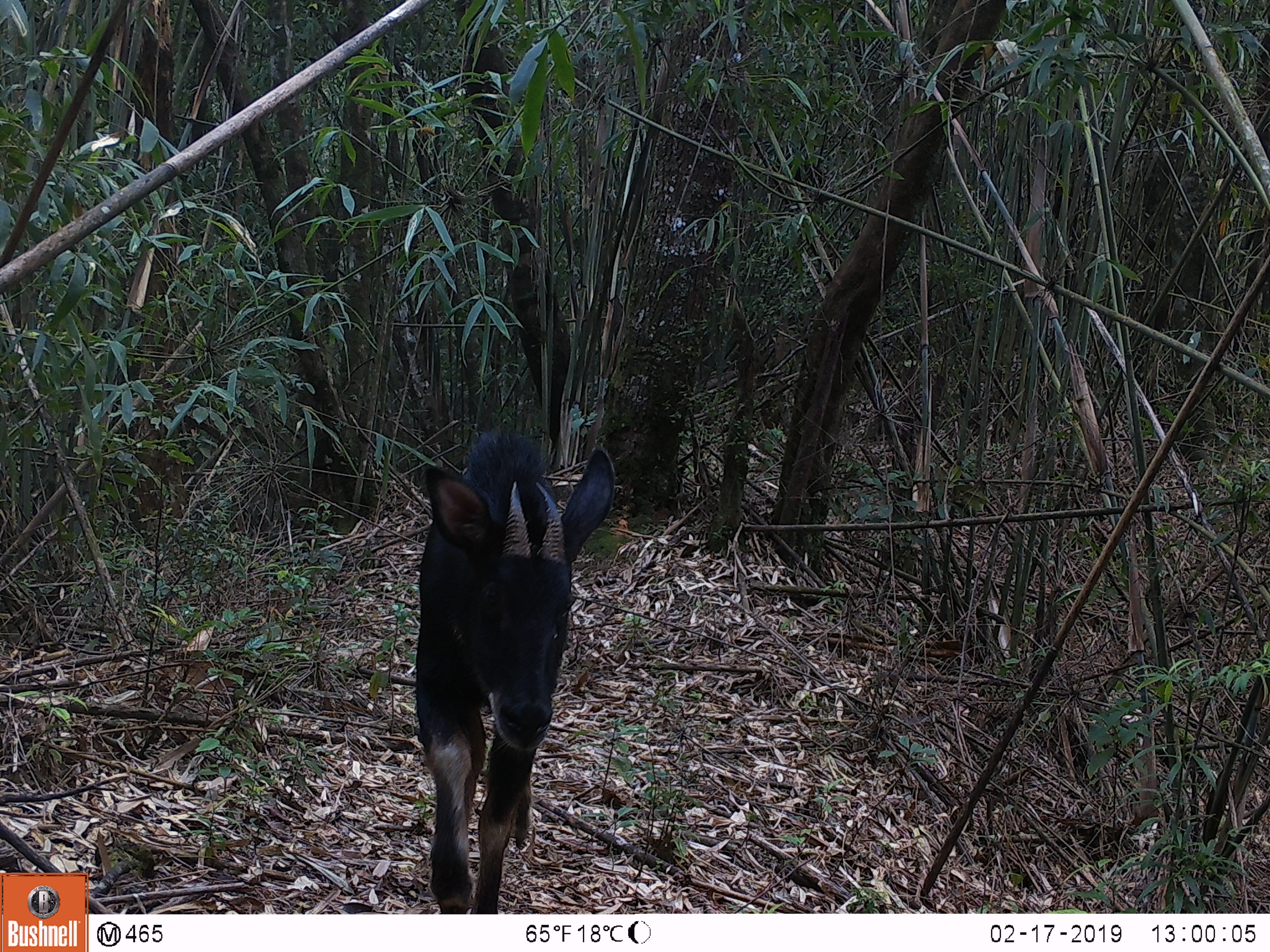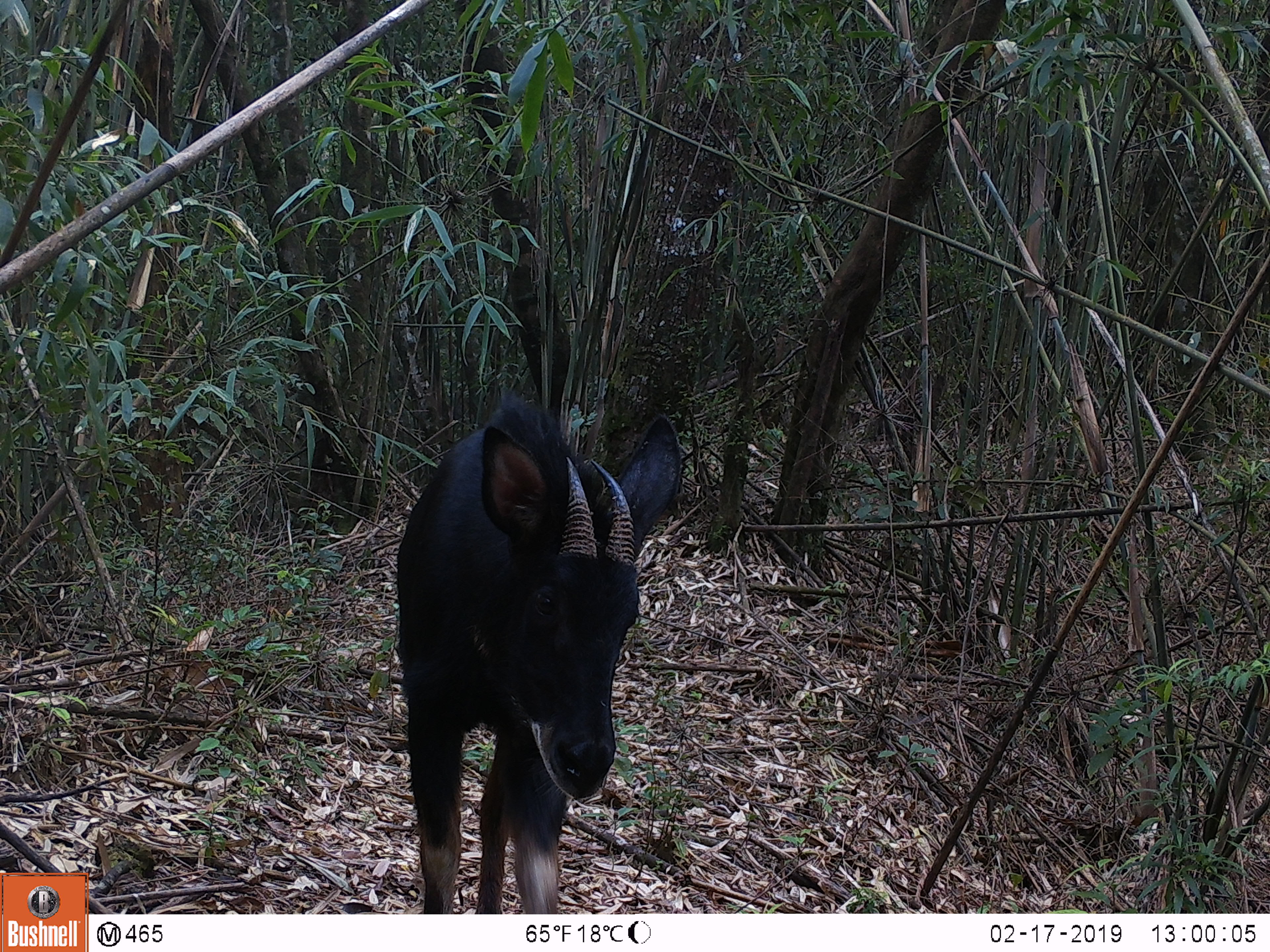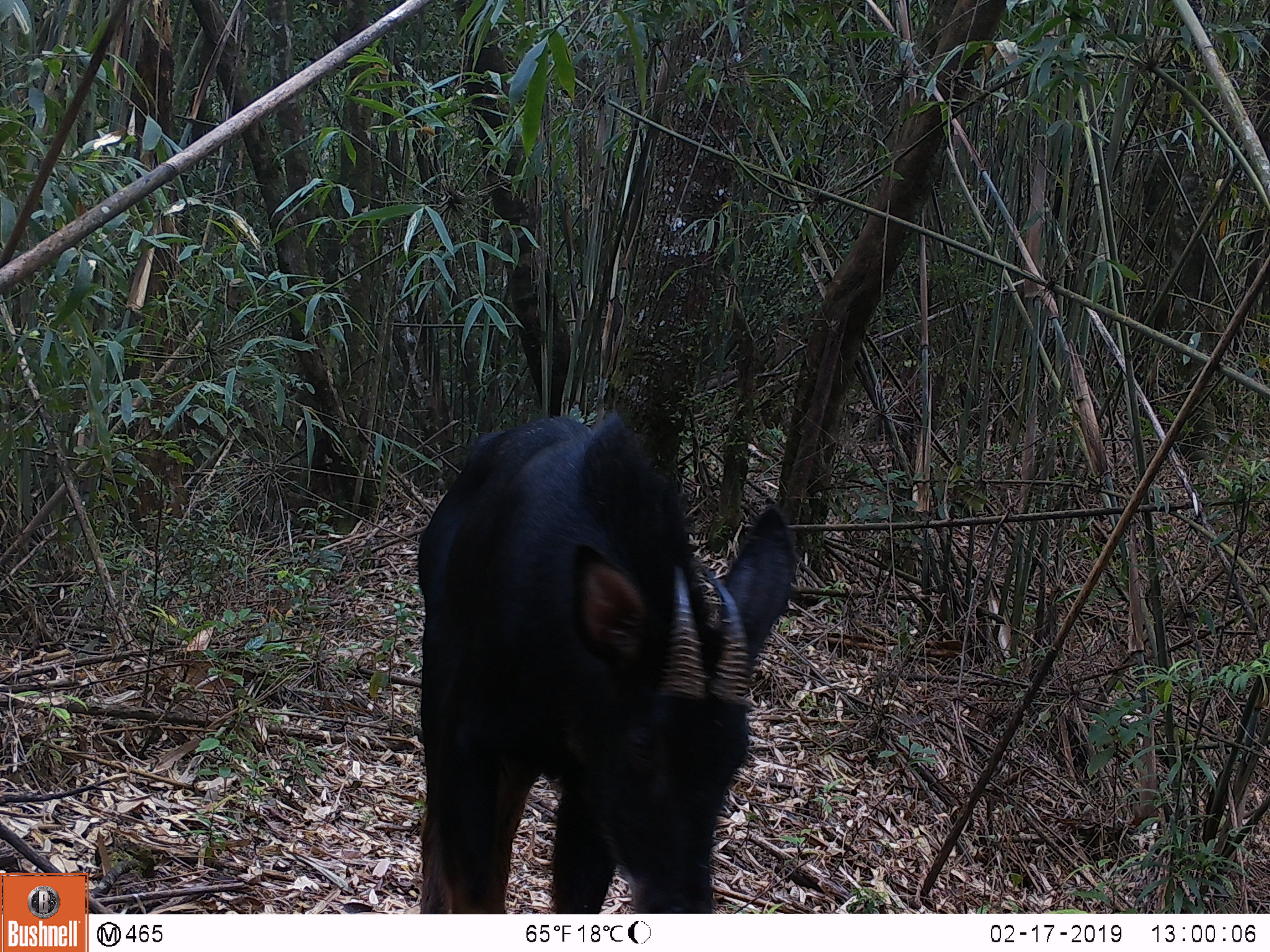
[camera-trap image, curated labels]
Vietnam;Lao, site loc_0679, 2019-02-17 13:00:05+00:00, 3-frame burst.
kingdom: Animalia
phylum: Chordata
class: Mammalia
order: Artiodactyla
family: Bovidae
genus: Capricornis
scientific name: Capricornis sumatraensis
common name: chinese serow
Chinese serow (Capricornis sumatraensis). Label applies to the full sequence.